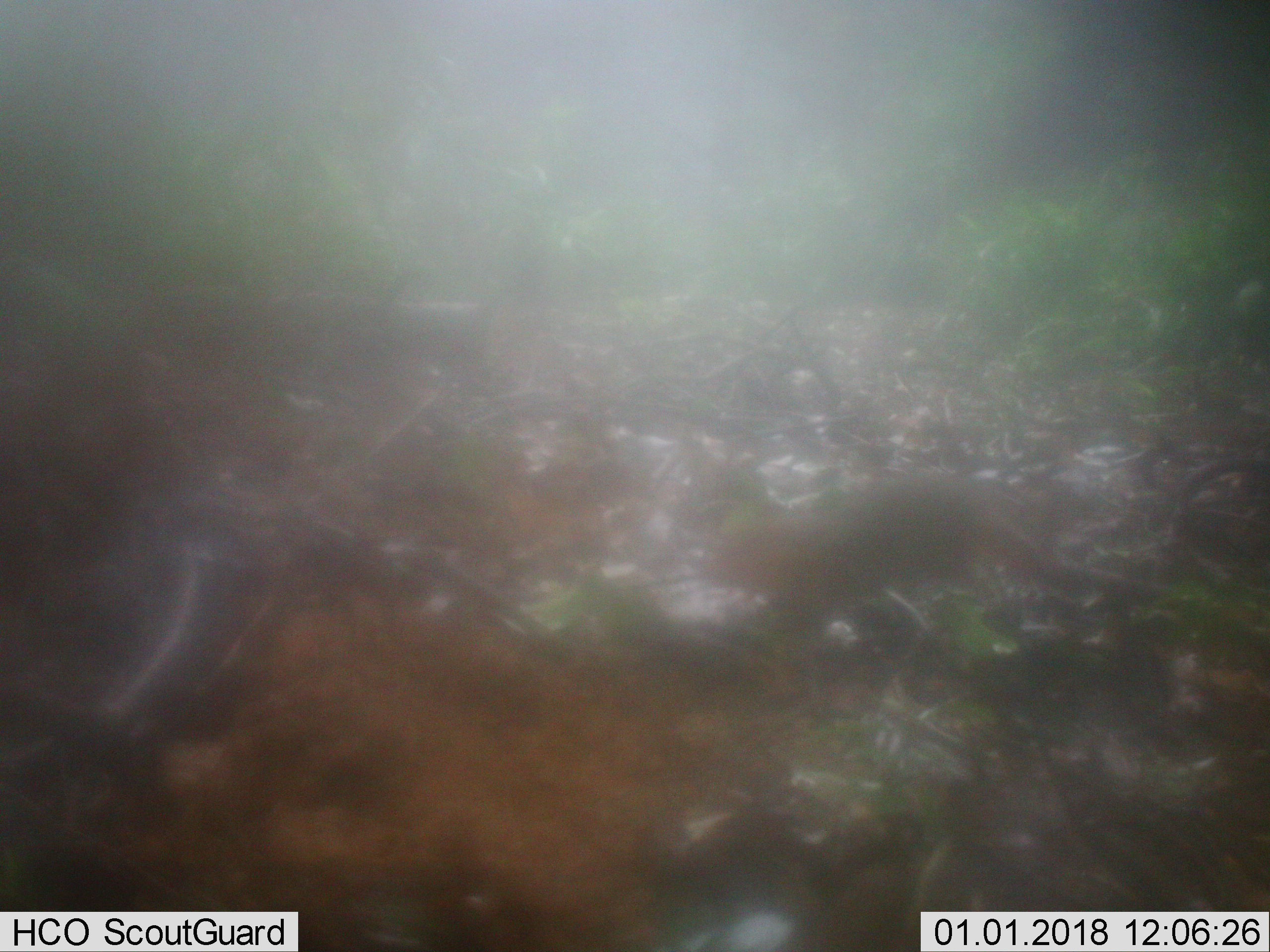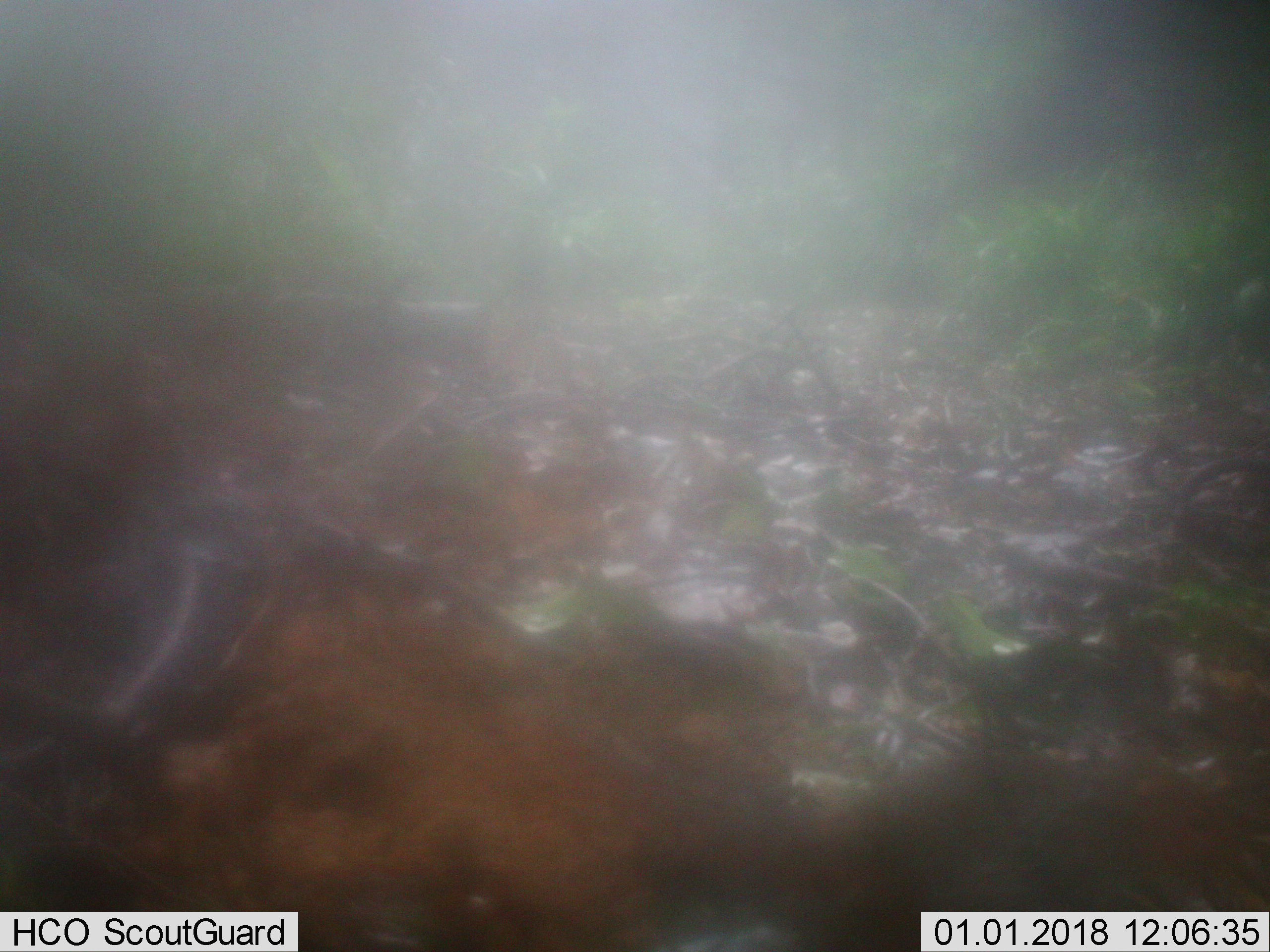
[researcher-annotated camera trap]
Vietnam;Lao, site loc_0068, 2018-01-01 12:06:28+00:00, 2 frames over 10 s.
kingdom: Animalia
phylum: Chordata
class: Mammalia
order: Rodentia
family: Sciuridae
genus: Dremomys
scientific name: Dremomys rufigenis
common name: red-cheeked squirrel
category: red cheeked squirrel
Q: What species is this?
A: Red cheeked squirrel (red-cheeked squirrel) (Dremomys rufigenis).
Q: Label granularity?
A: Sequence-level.